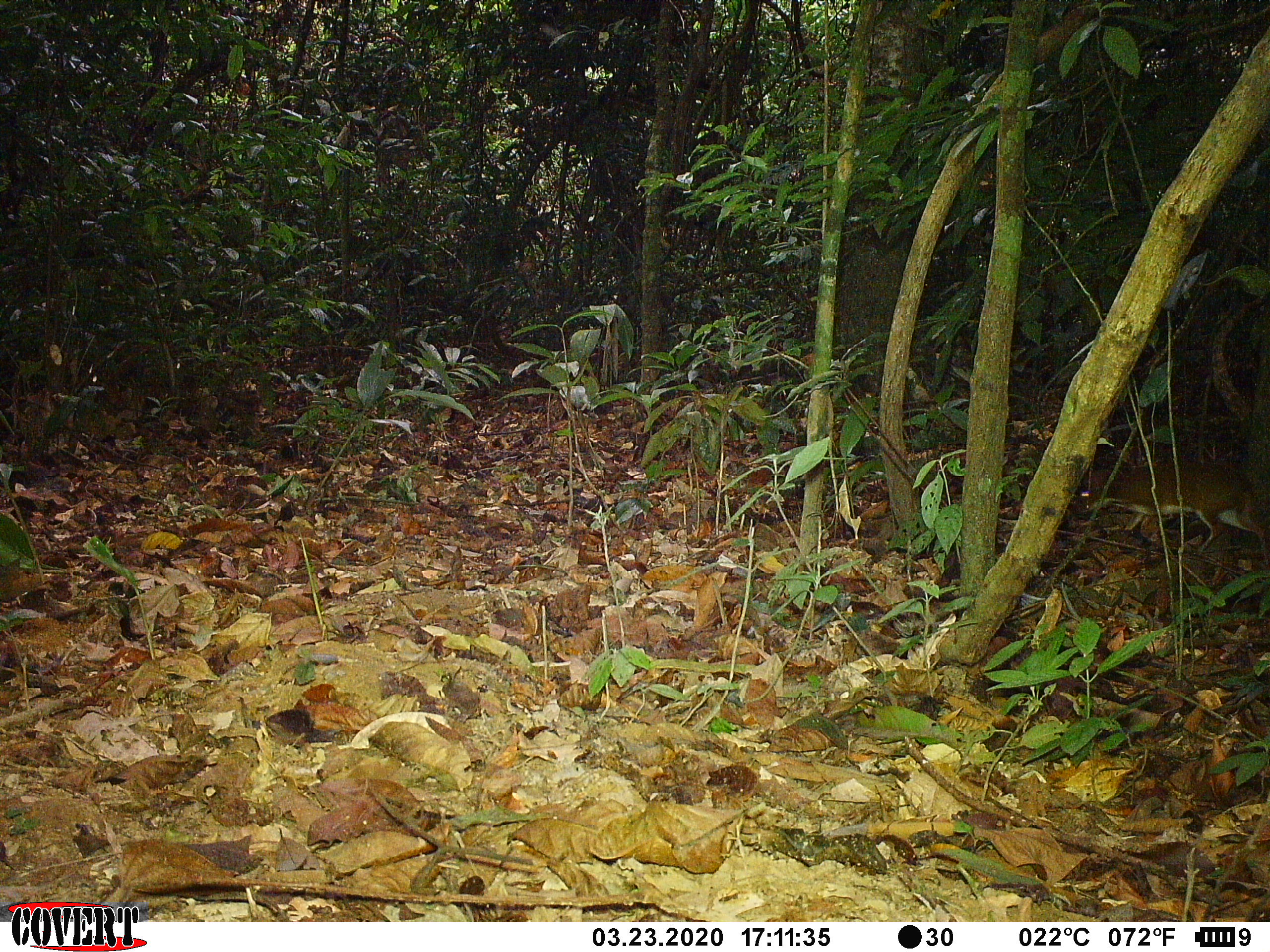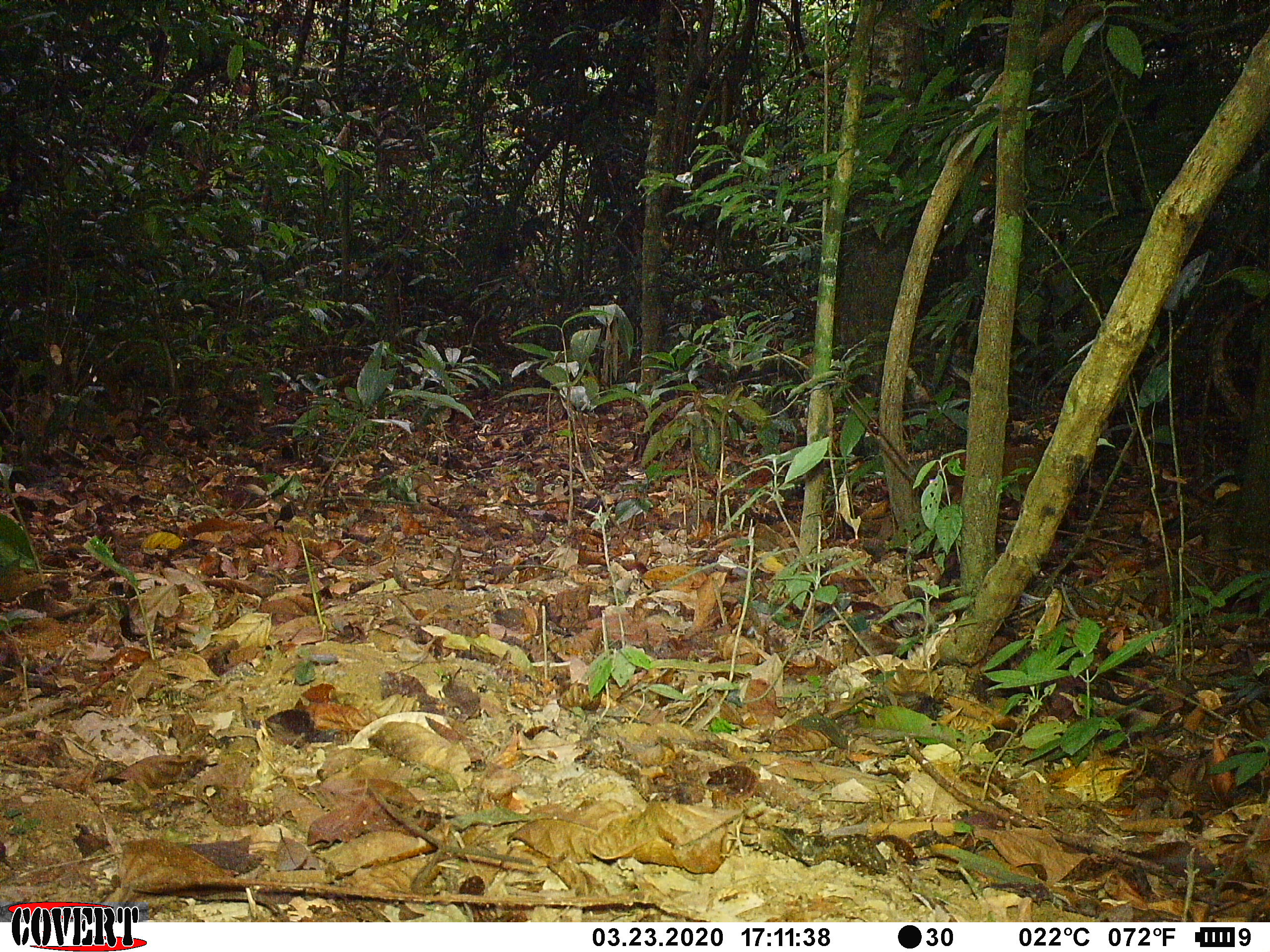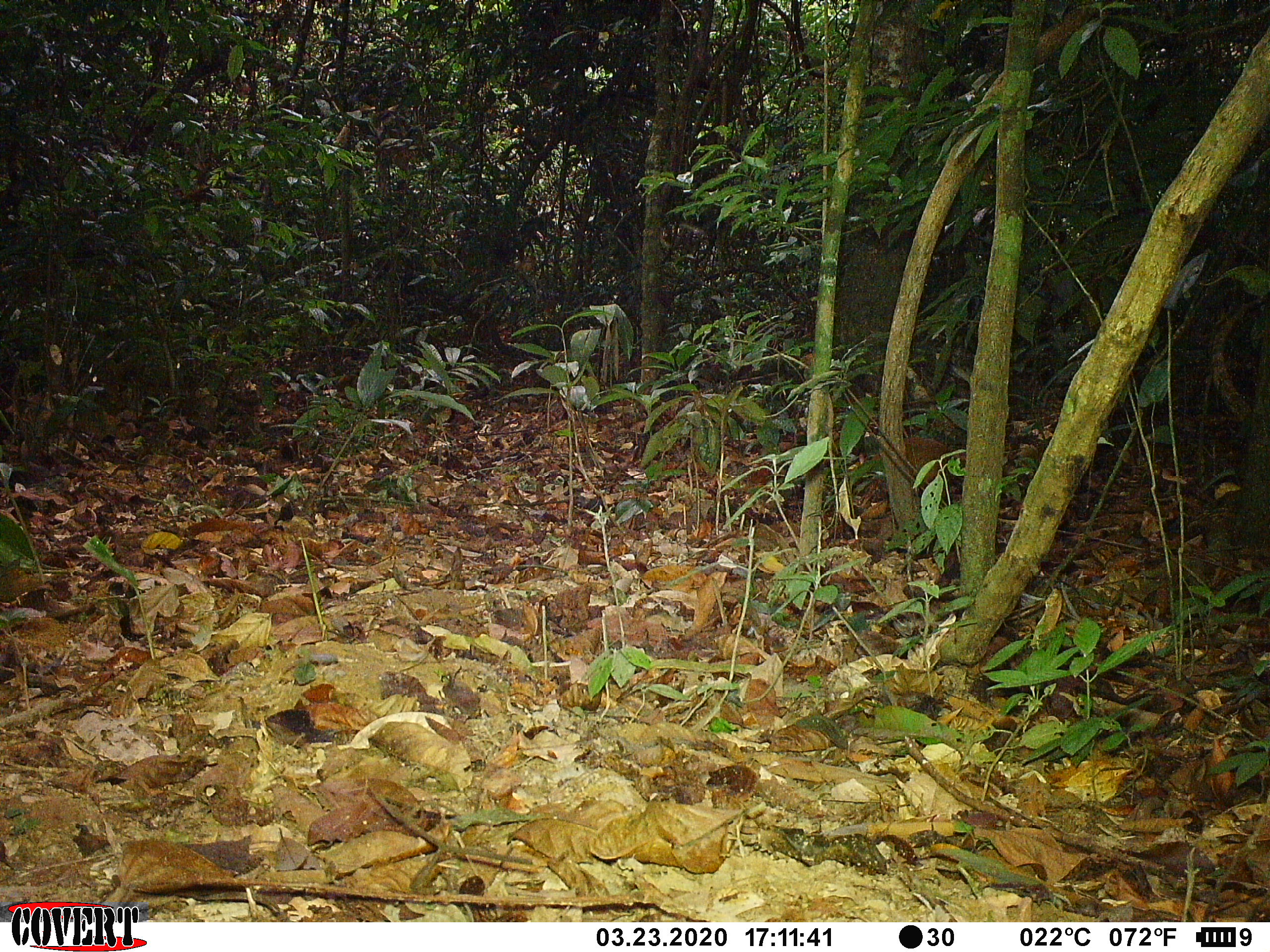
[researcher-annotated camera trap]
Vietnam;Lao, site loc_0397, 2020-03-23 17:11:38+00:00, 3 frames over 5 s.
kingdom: Animalia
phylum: Chordata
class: Mammalia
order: Artiodactyla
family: Tragulidae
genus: Moschiola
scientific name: Moschiola meminna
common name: chevrotain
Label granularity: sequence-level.